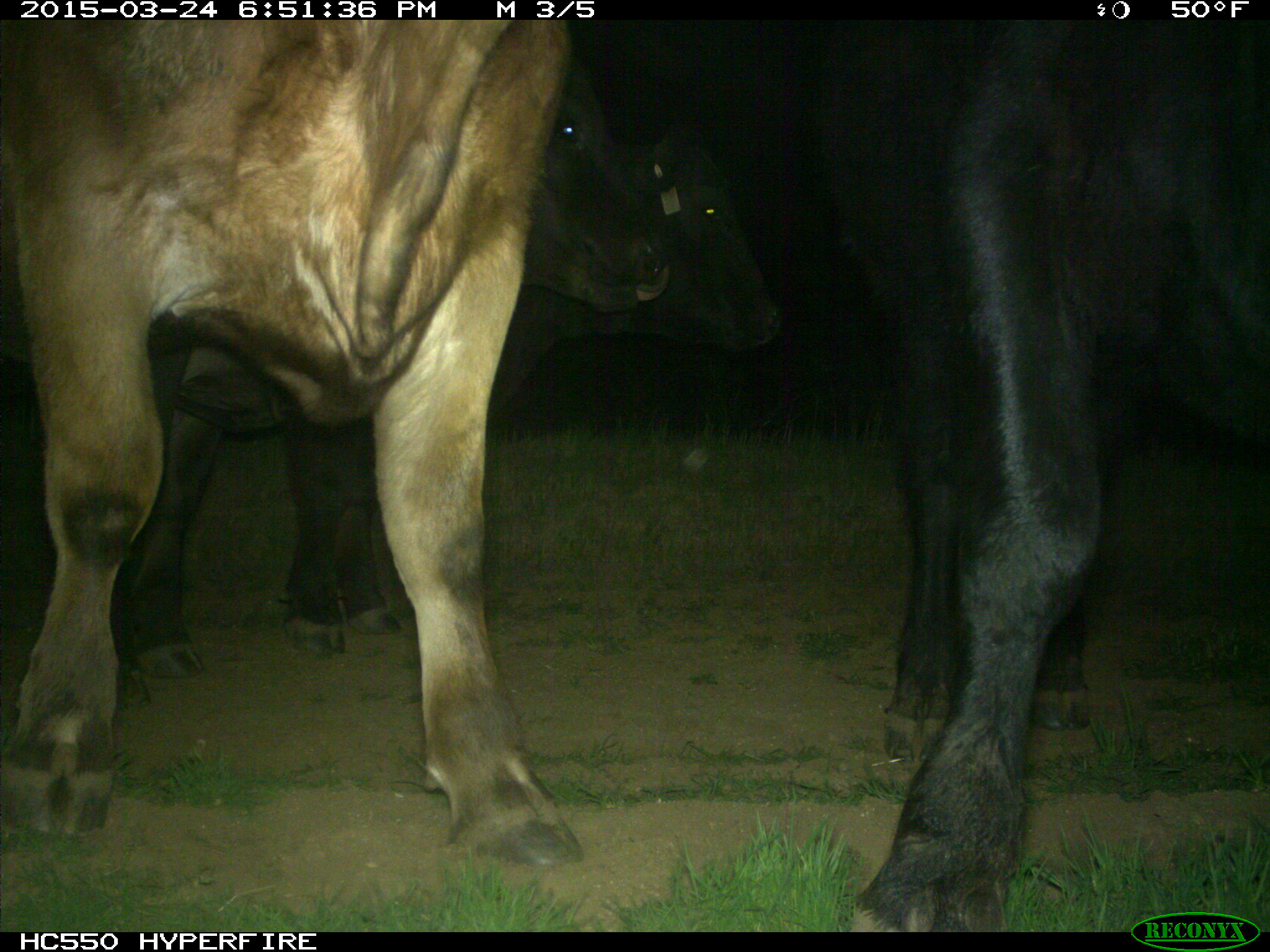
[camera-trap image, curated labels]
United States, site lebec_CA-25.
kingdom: Animalia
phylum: Chordata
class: Mammalia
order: Artiodactyla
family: Bovidae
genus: Bos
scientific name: Bos taurus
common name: domestic cow